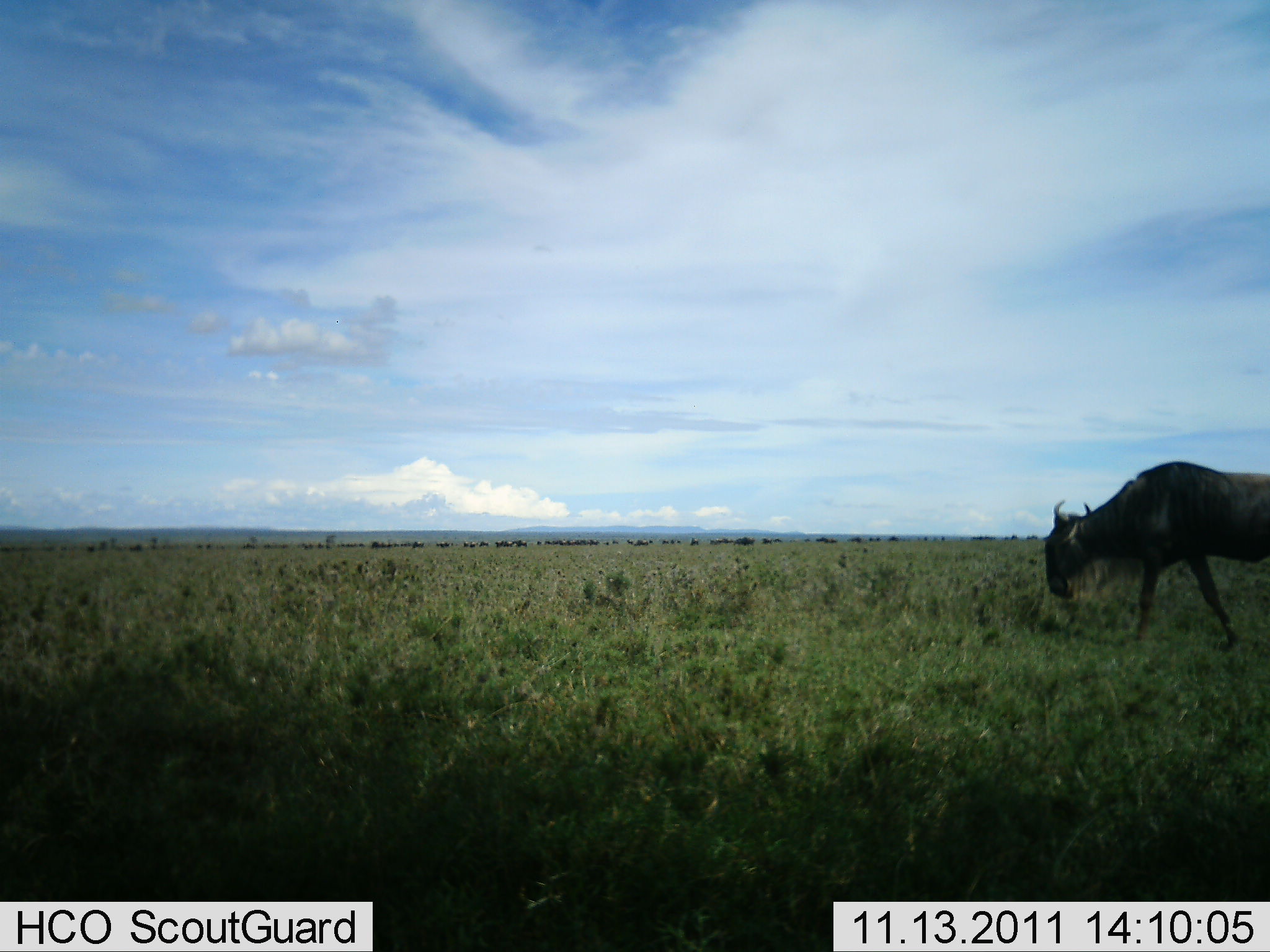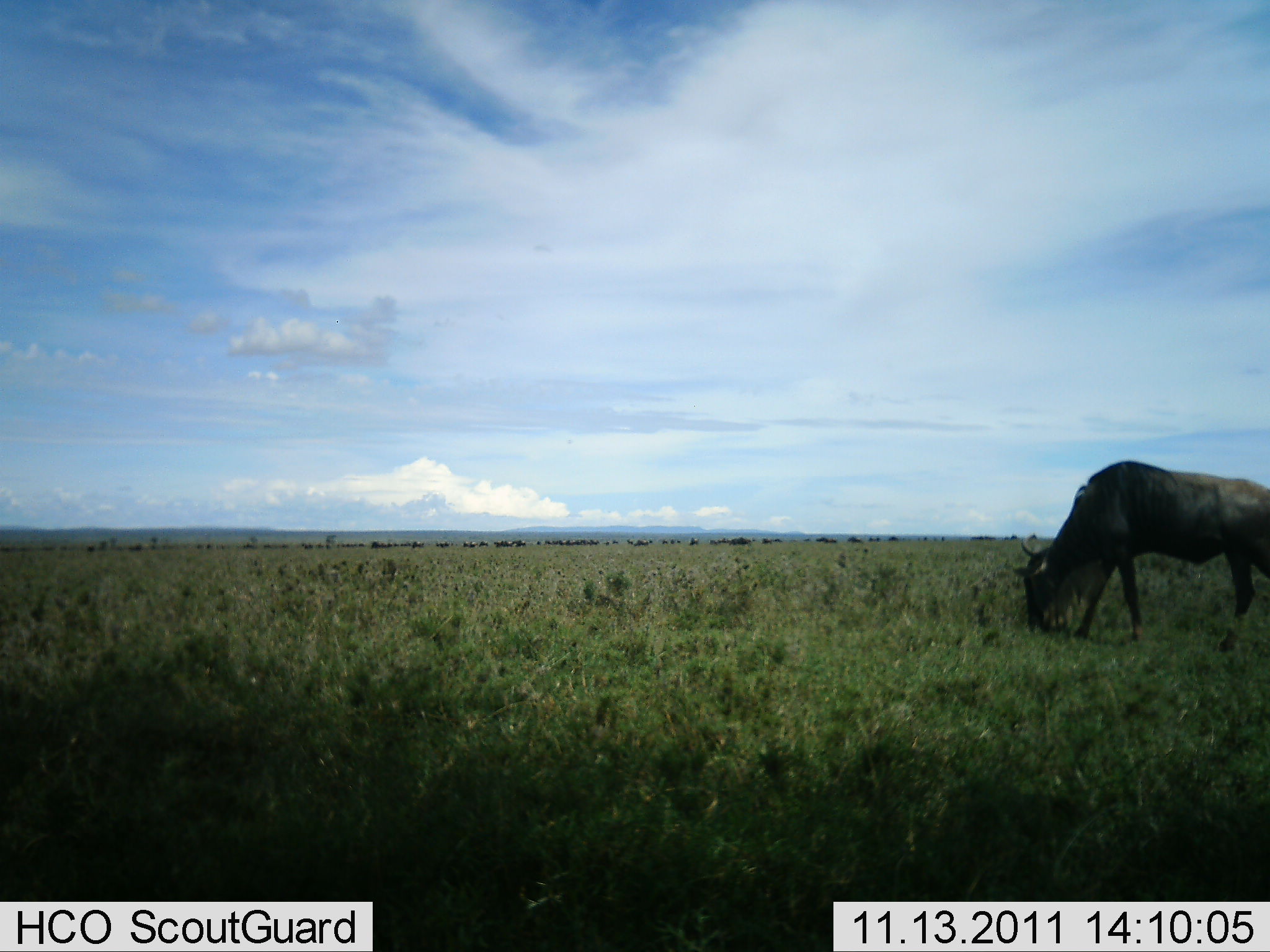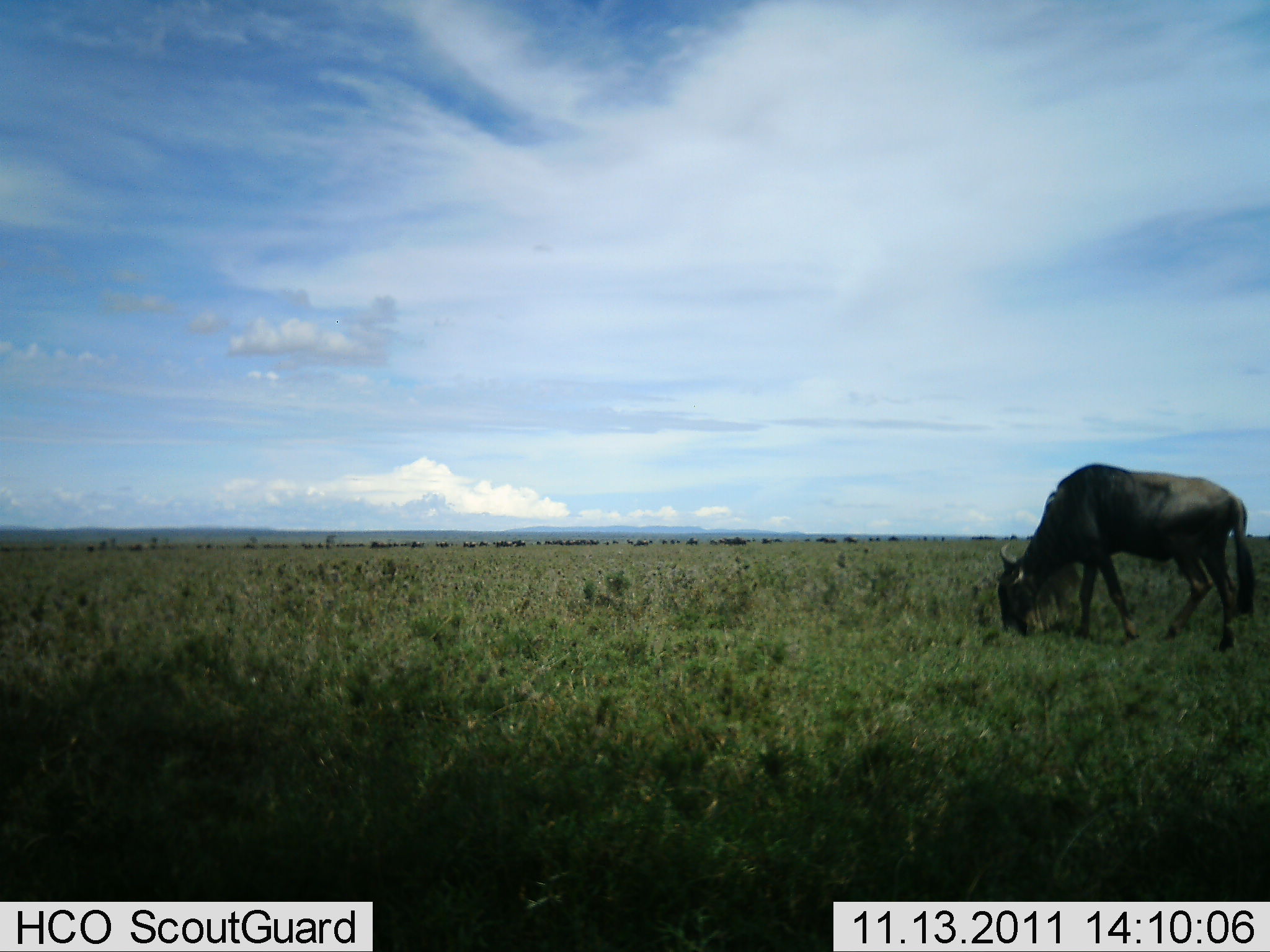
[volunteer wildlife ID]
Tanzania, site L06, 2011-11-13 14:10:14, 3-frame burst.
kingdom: Animalia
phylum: Chordata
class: Mammalia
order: Artiodactyla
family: Bovidae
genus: Connochaetes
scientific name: Connochaetes taurinus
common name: blue wildebeest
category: wildebeest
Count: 1.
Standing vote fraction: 15%.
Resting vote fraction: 0%.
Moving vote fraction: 46%.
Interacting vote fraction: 0%.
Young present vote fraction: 0%.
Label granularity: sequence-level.